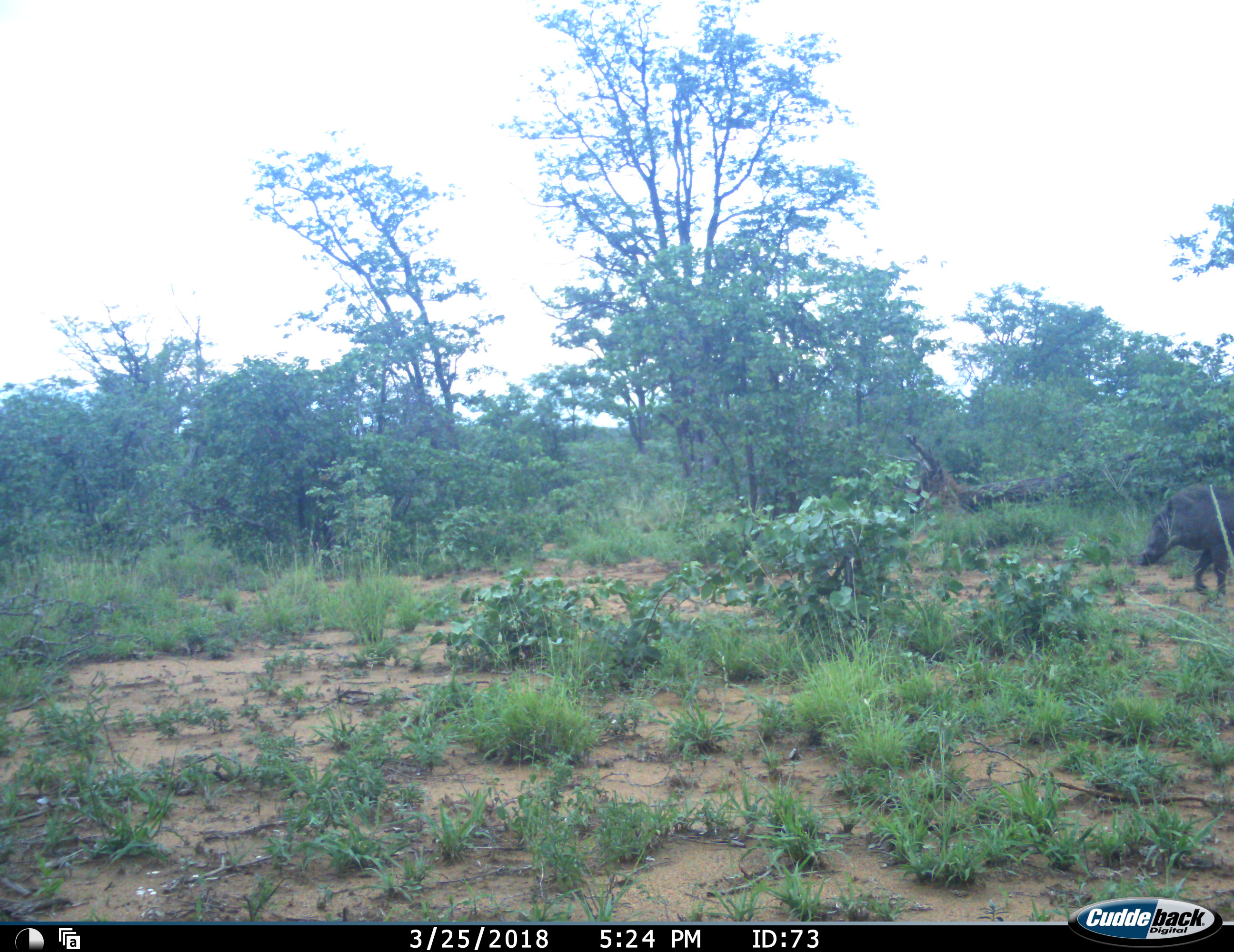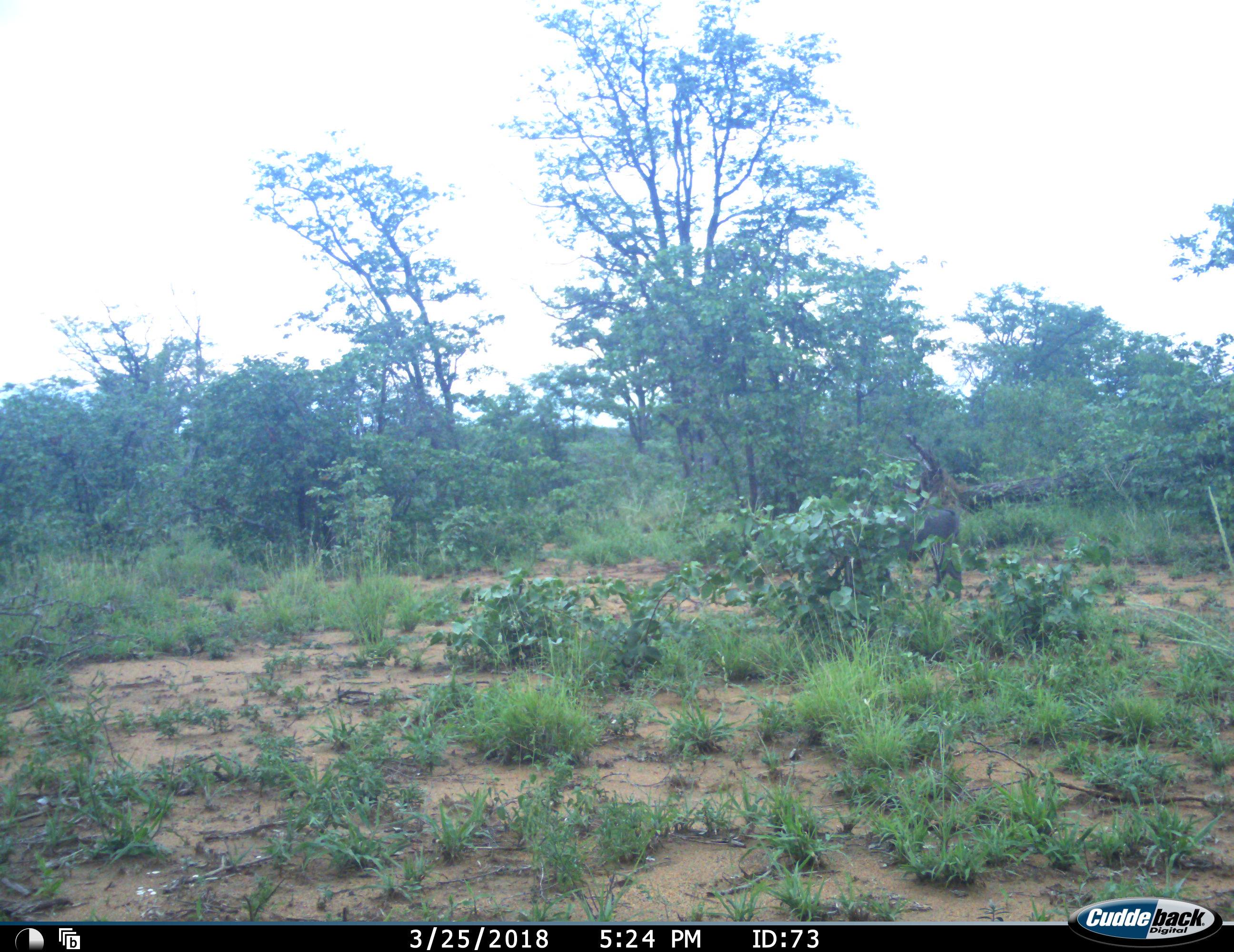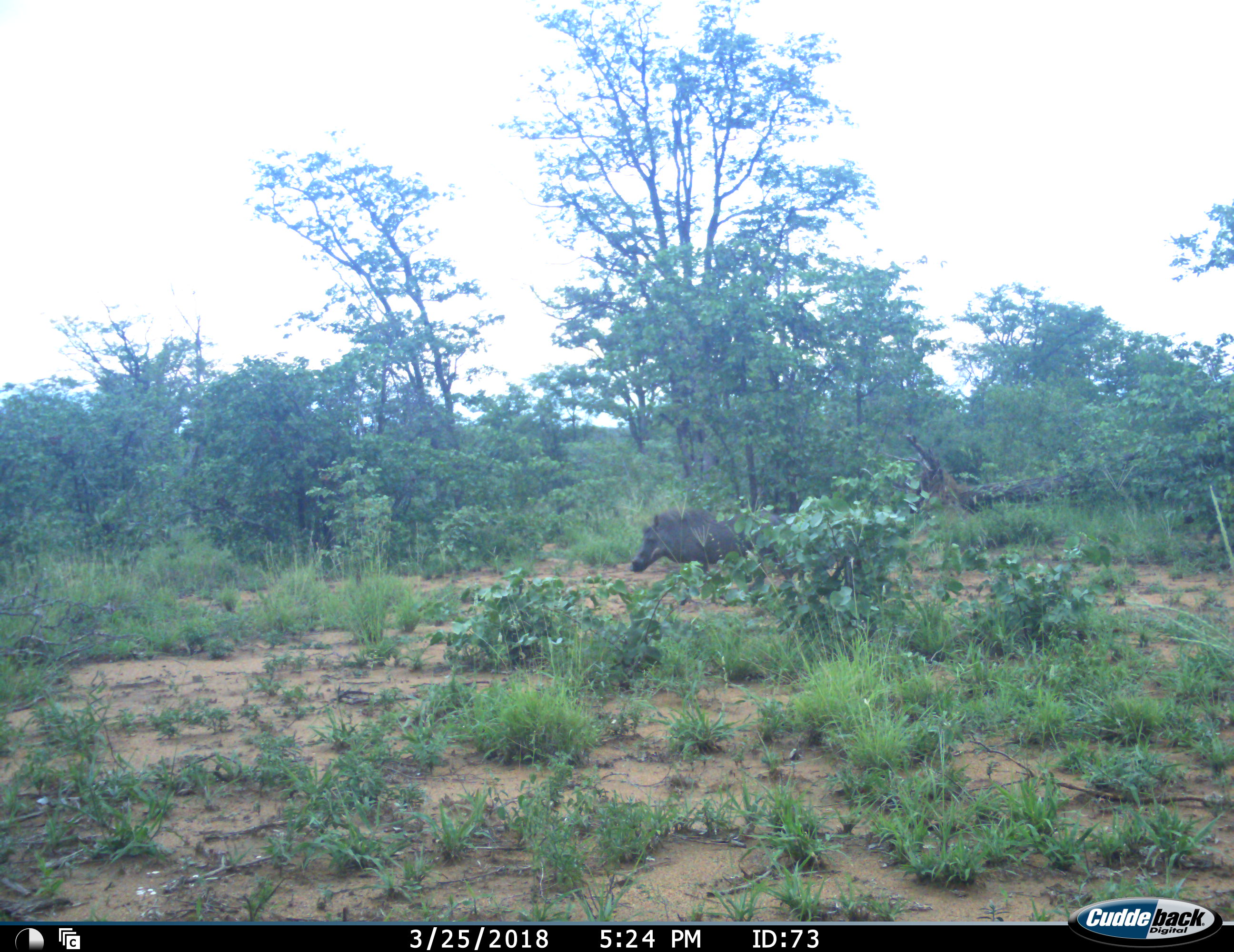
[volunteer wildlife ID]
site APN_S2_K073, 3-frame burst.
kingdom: Animalia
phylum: Chordata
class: Mammalia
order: Artiodactyla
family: Suidae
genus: Phacochoerus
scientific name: Phacochoerus africanus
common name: warthog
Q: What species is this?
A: Warthog (Phacochoerus africanus).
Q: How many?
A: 1.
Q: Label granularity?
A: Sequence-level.